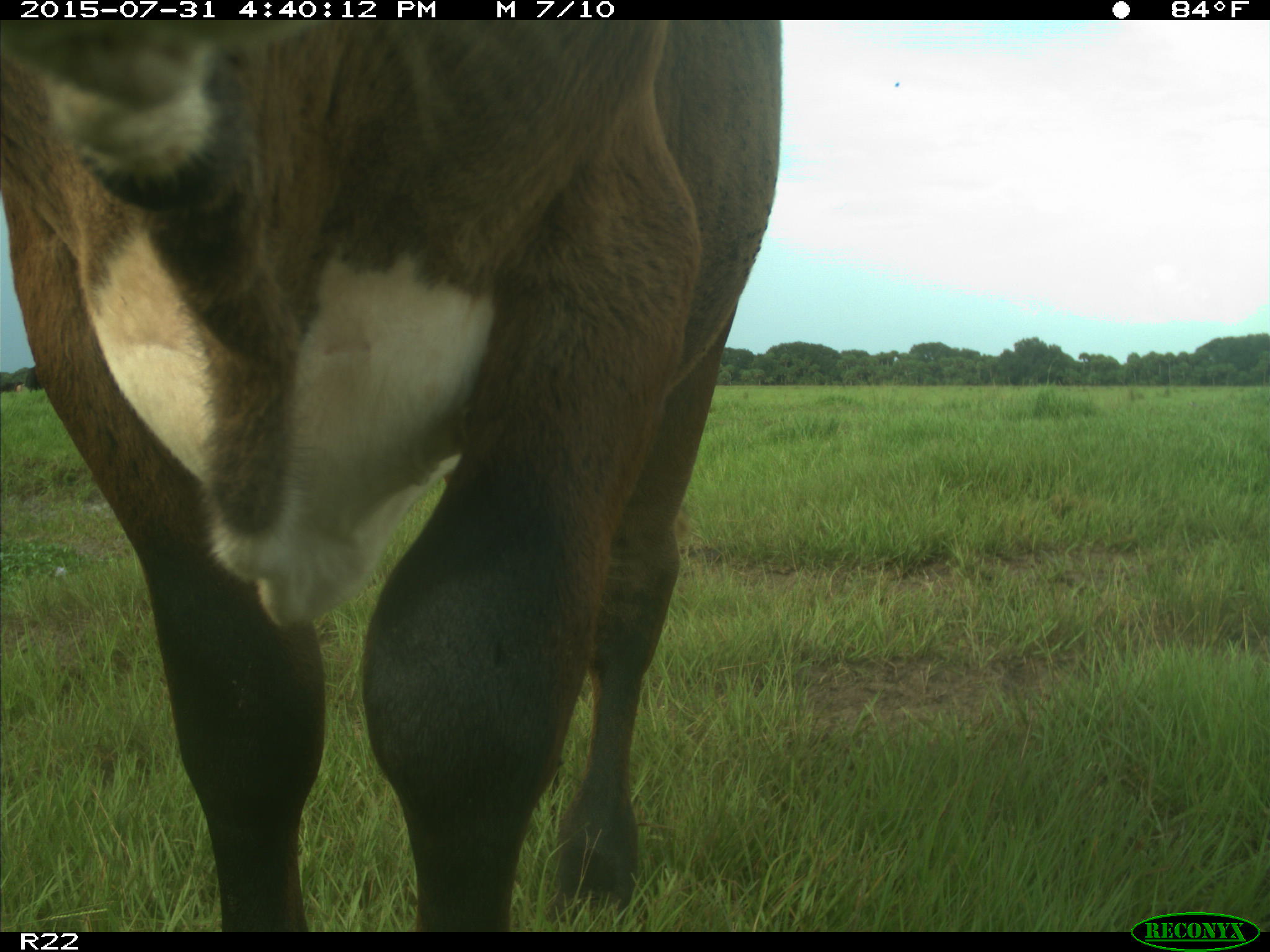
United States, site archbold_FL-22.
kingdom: Animalia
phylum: Chordata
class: Mammalia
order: Artiodactyla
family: Bovidae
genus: Bos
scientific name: Bos taurus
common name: domestic cow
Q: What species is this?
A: Bos taurus (domestic cow).